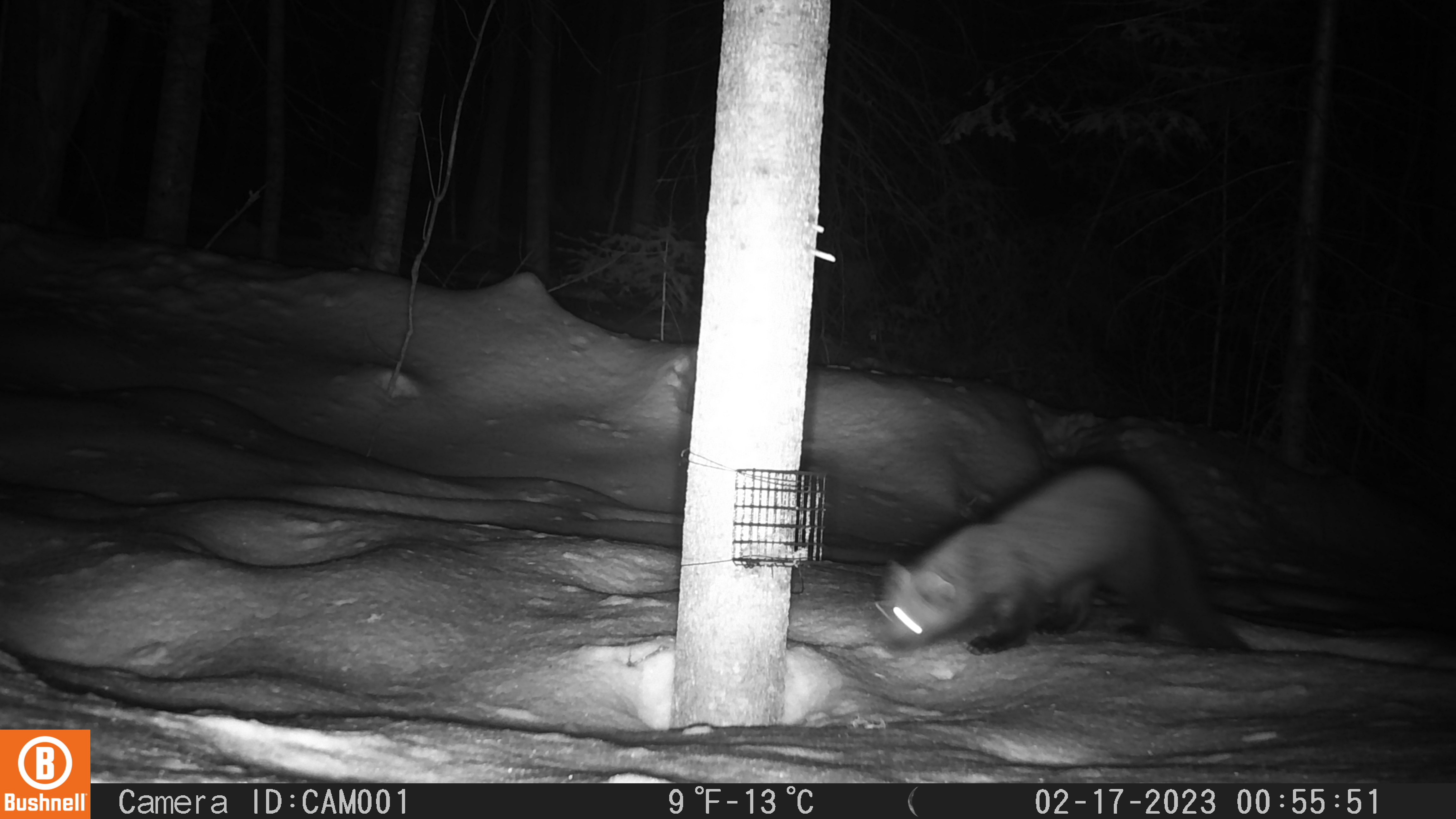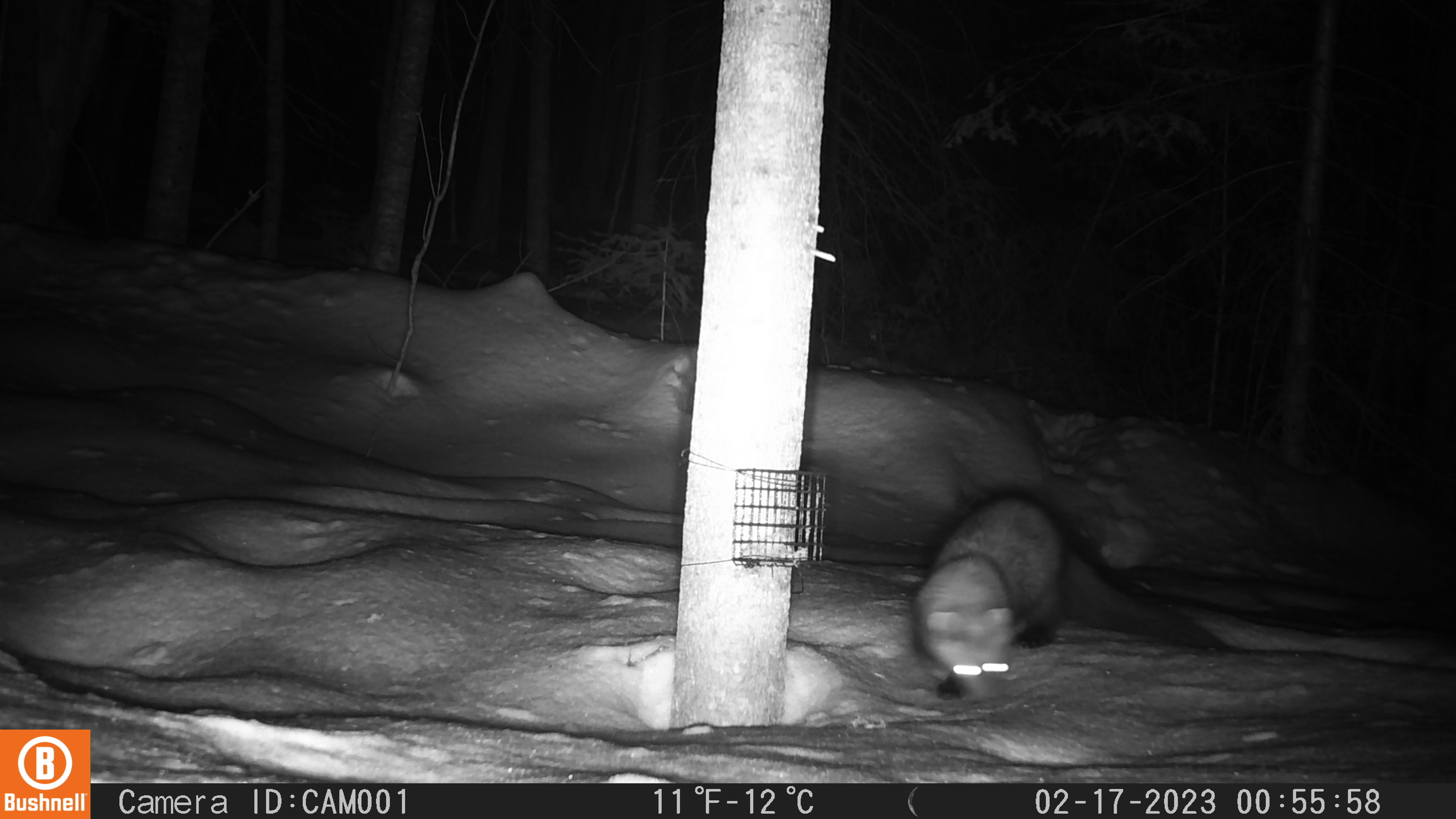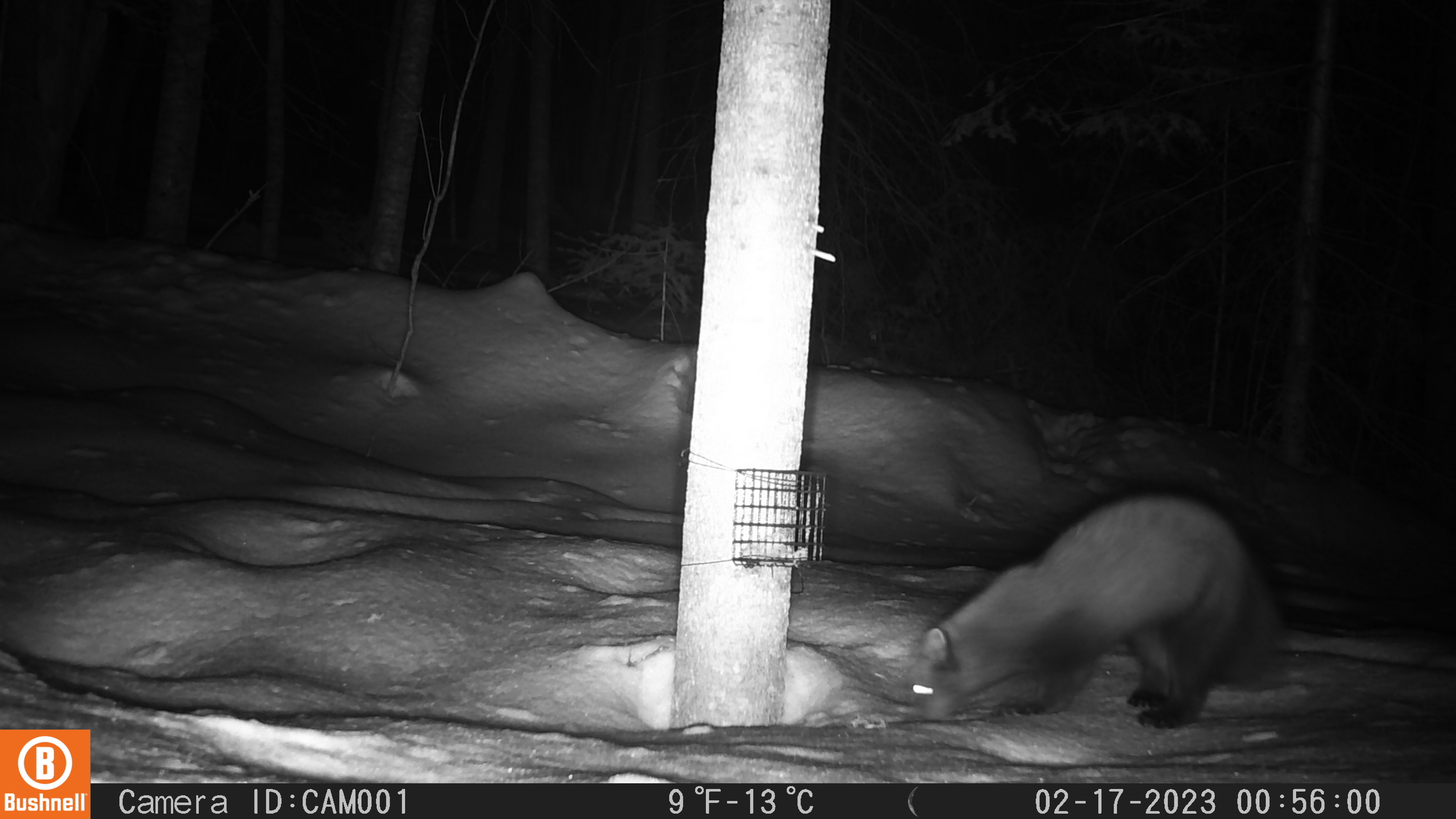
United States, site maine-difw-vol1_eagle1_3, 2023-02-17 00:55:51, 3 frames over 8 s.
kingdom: Animalia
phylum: Chordata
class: Mammalia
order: Carnivora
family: Mustelidae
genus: Pekania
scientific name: Pekania pennanti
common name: fisher